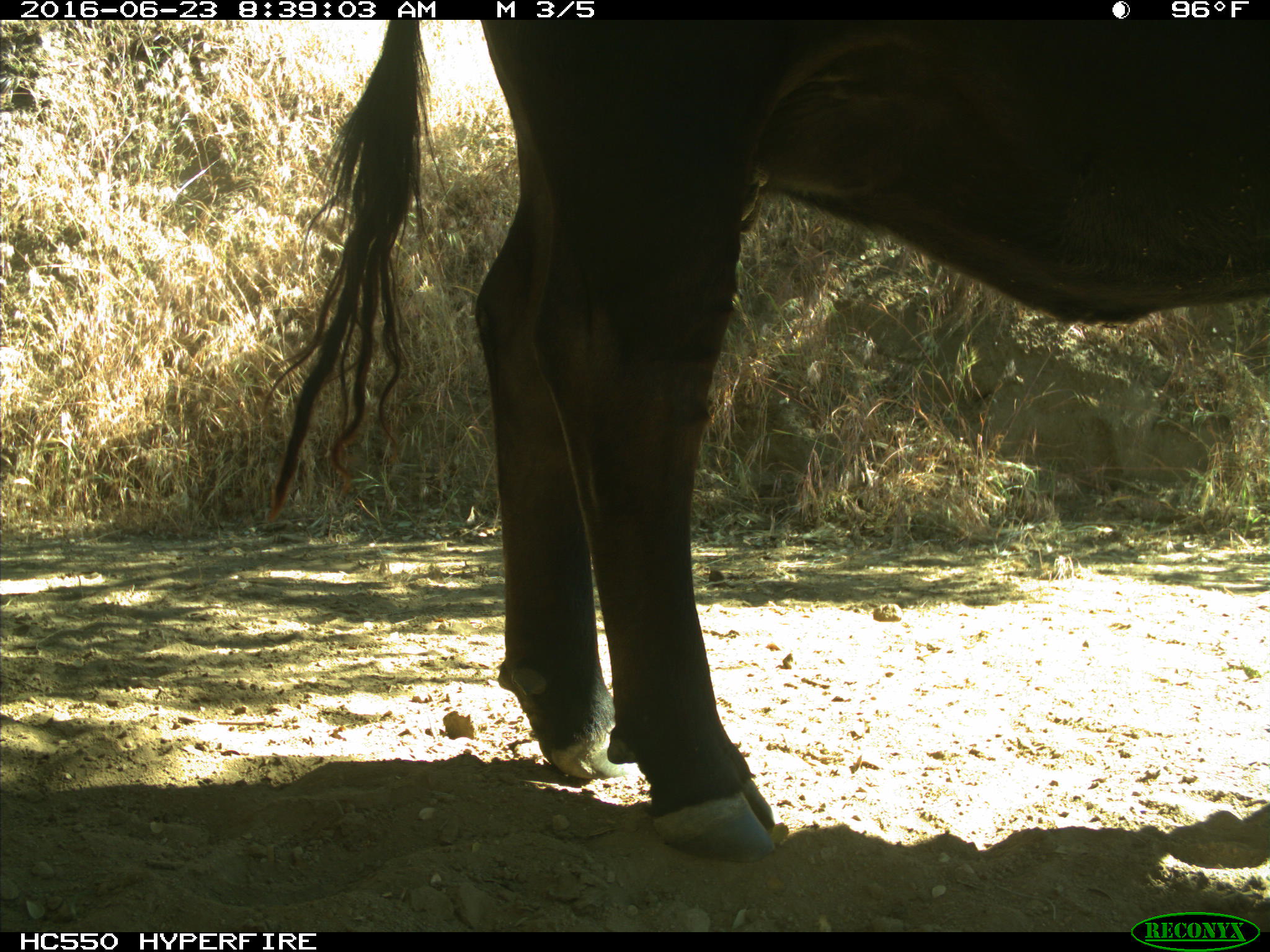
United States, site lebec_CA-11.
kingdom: Animalia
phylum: Chordata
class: Mammalia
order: Artiodactyla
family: Bovidae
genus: Bos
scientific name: Bos taurus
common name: domestic cow